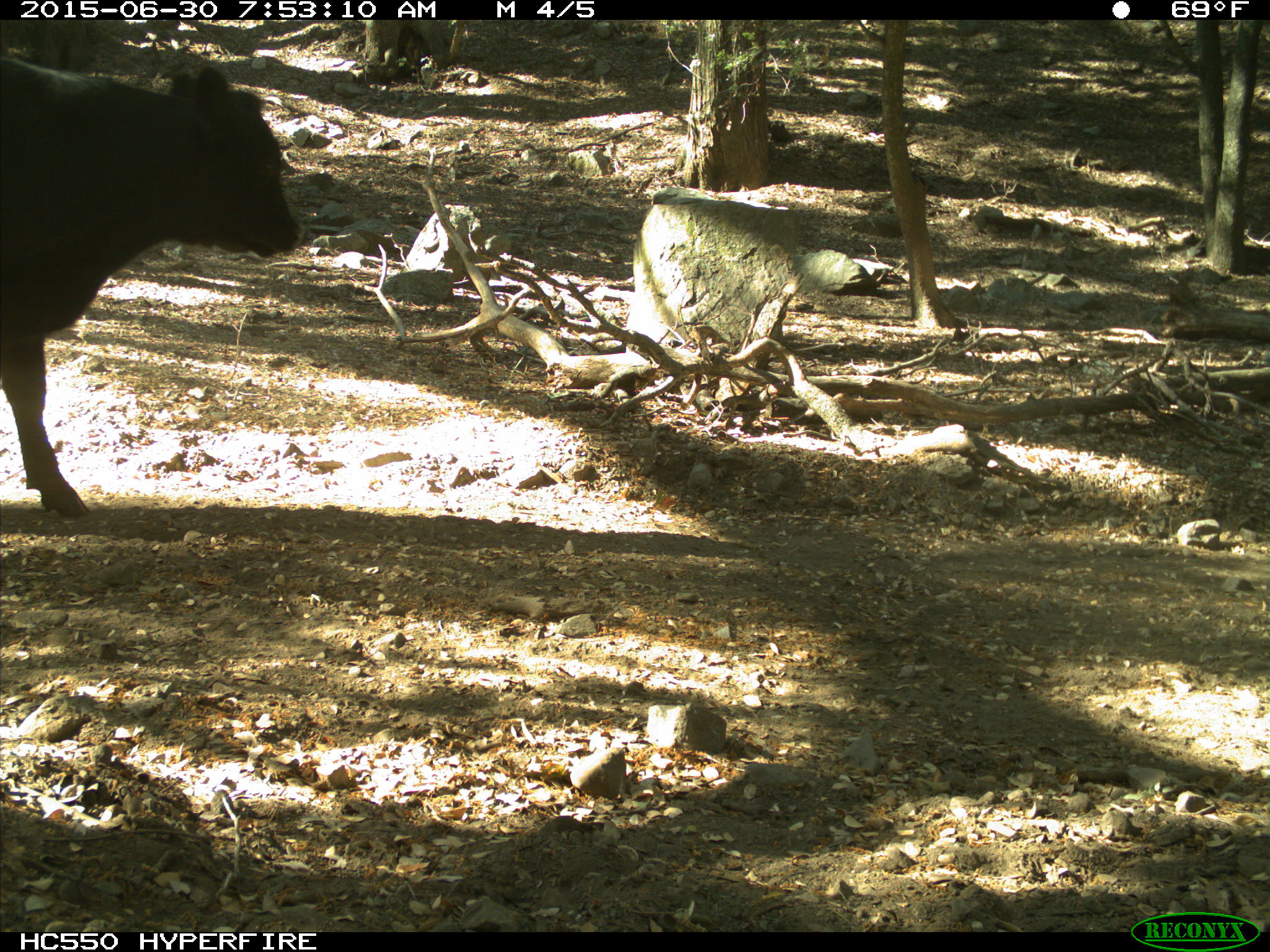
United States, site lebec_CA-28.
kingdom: Animalia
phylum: Chordata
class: Mammalia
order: Artiodactyla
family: Bovidae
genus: Bos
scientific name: Bos taurus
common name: domestic cow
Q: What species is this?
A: Bos taurus (domestic cow).